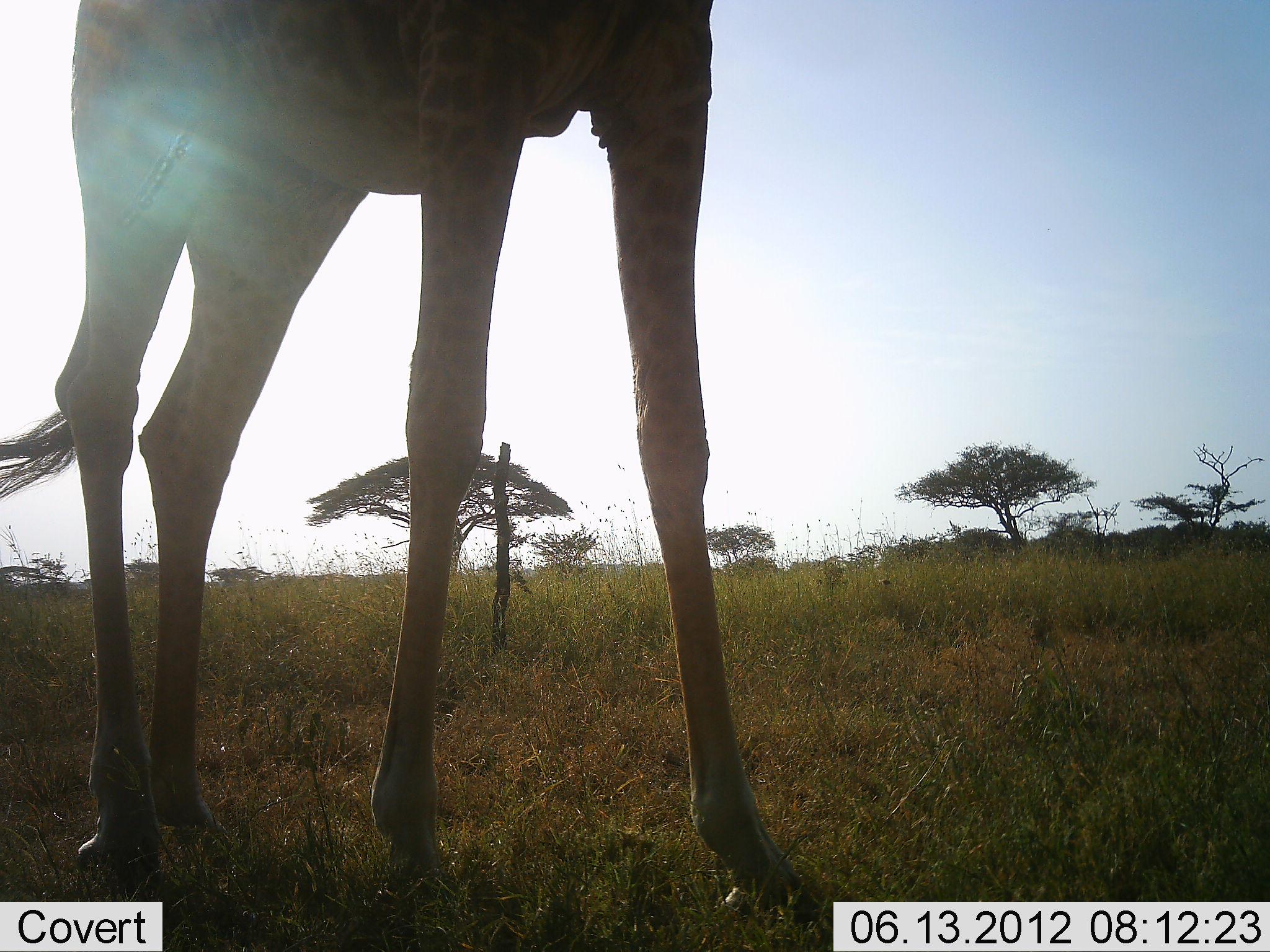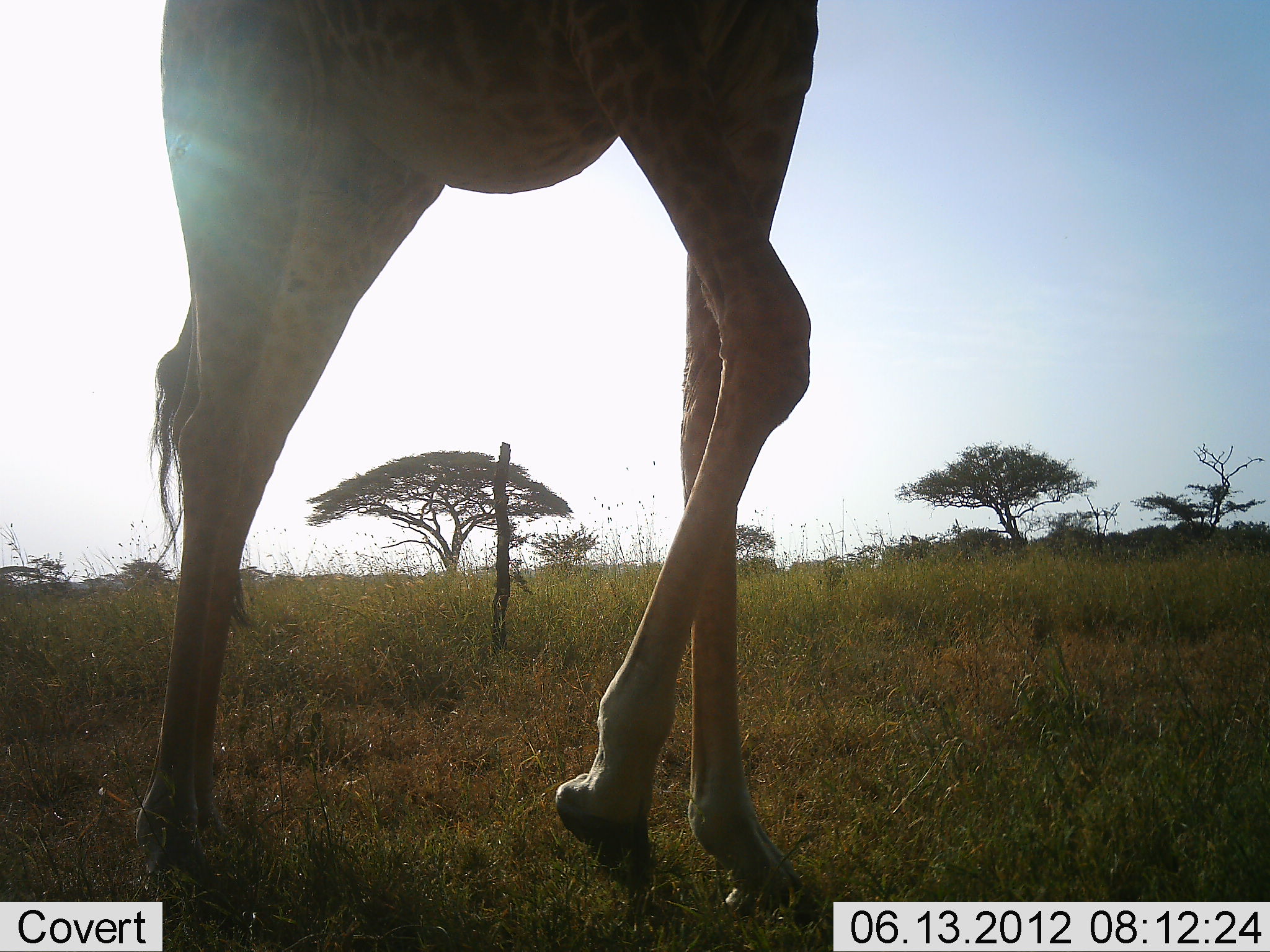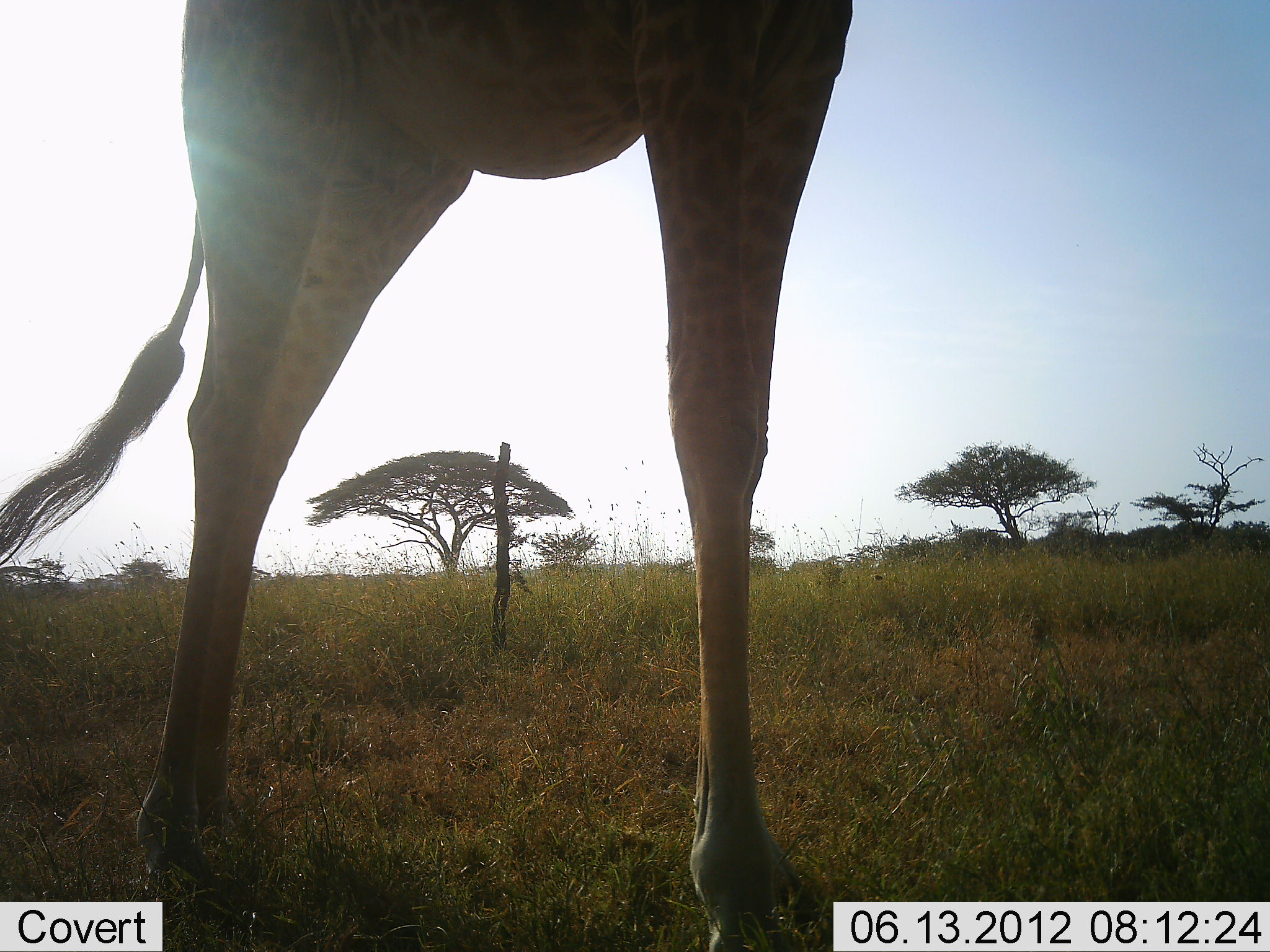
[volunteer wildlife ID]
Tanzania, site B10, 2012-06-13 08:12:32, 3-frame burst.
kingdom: Animalia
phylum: Chordata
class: Mammalia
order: Artiodactyla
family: Giraffidae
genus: Giraffa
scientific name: Giraffa camelopardalis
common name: giraffe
Giraffe (Giraffa camelopardalis), count 1. Behavior (volunteer vote fractions): standing 40%, resting 0%, moving 70%, interacting 0%. Young present (vote fraction): 0%. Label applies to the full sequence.